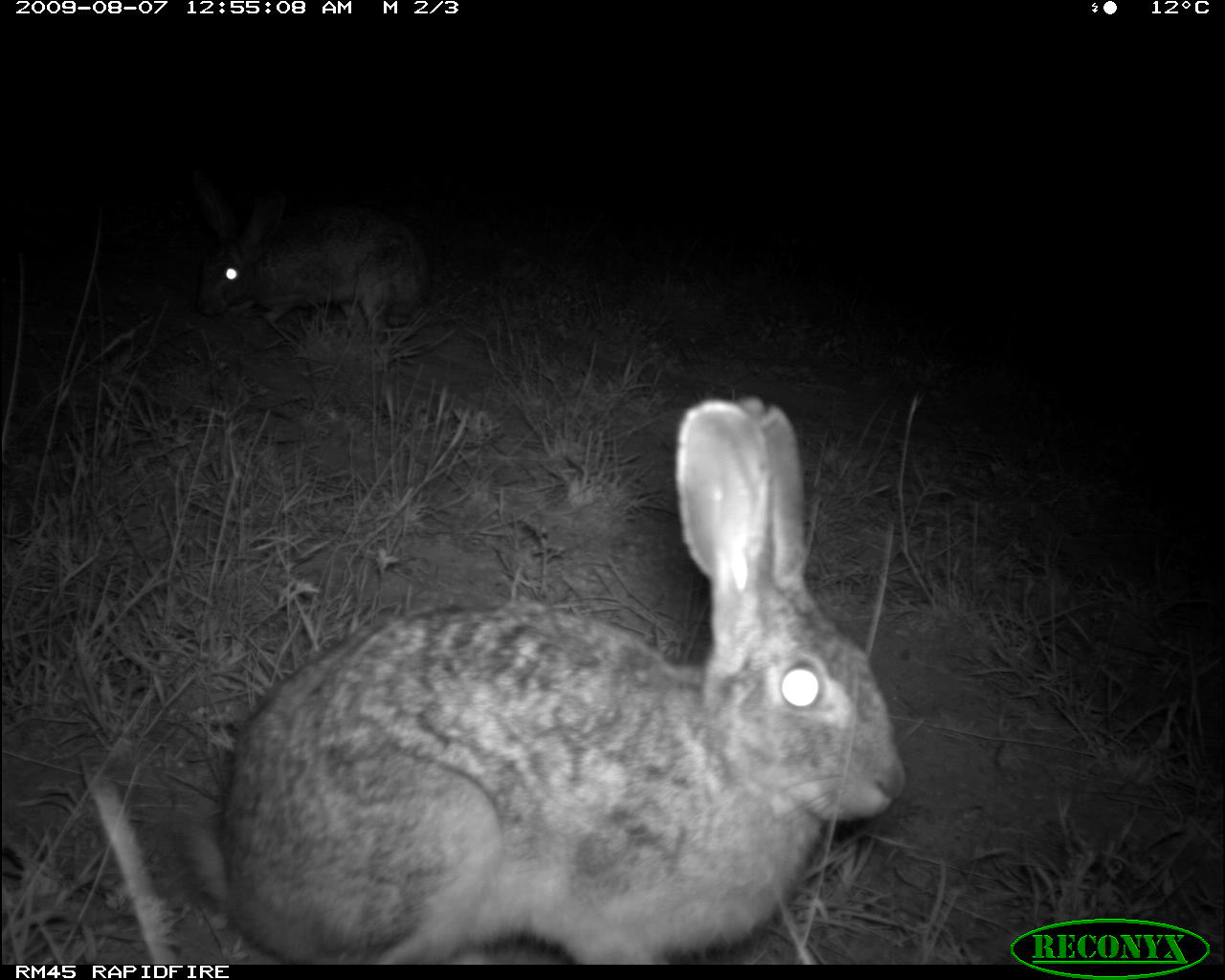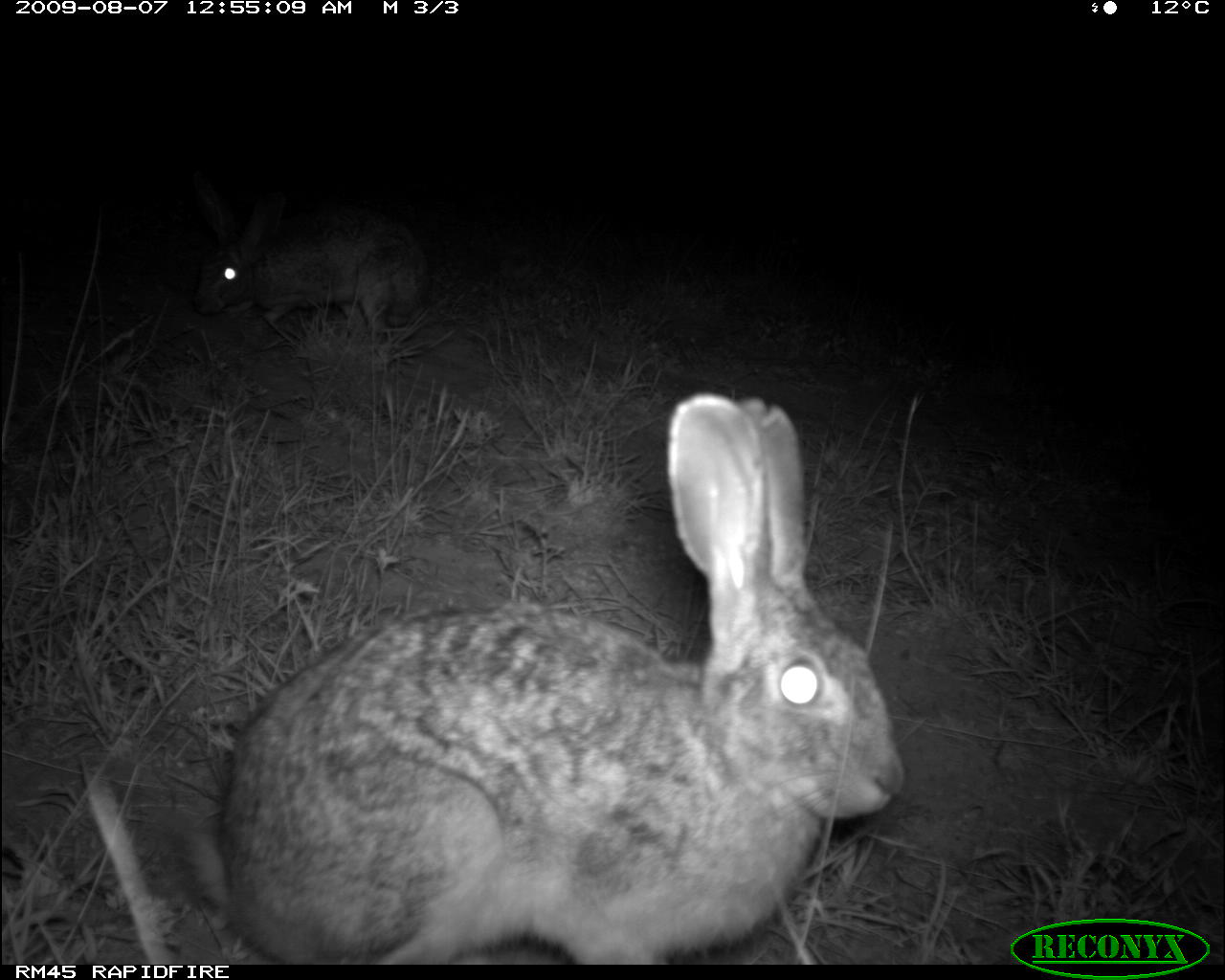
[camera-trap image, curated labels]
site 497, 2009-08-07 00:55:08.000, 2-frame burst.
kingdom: Animalia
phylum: Chordata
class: Mammalia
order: Artiodactyla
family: Bovidae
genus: Tragelaphus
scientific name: Tragelaphus oryx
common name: eland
Tragelaphus oryx (eland), count 2.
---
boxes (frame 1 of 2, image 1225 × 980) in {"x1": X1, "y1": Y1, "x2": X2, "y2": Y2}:
tragelaphus oryx: {"x1": 183, "y1": 397, "x2": 906, "y2": 963}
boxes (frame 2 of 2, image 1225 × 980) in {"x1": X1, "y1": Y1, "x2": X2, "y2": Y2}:
tragelaphus oryx: {"x1": 189, "y1": 393, "x2": 906, "y2": 963}; {"x1": 191, "y1": 172, "x2": 430, "y2": 340}